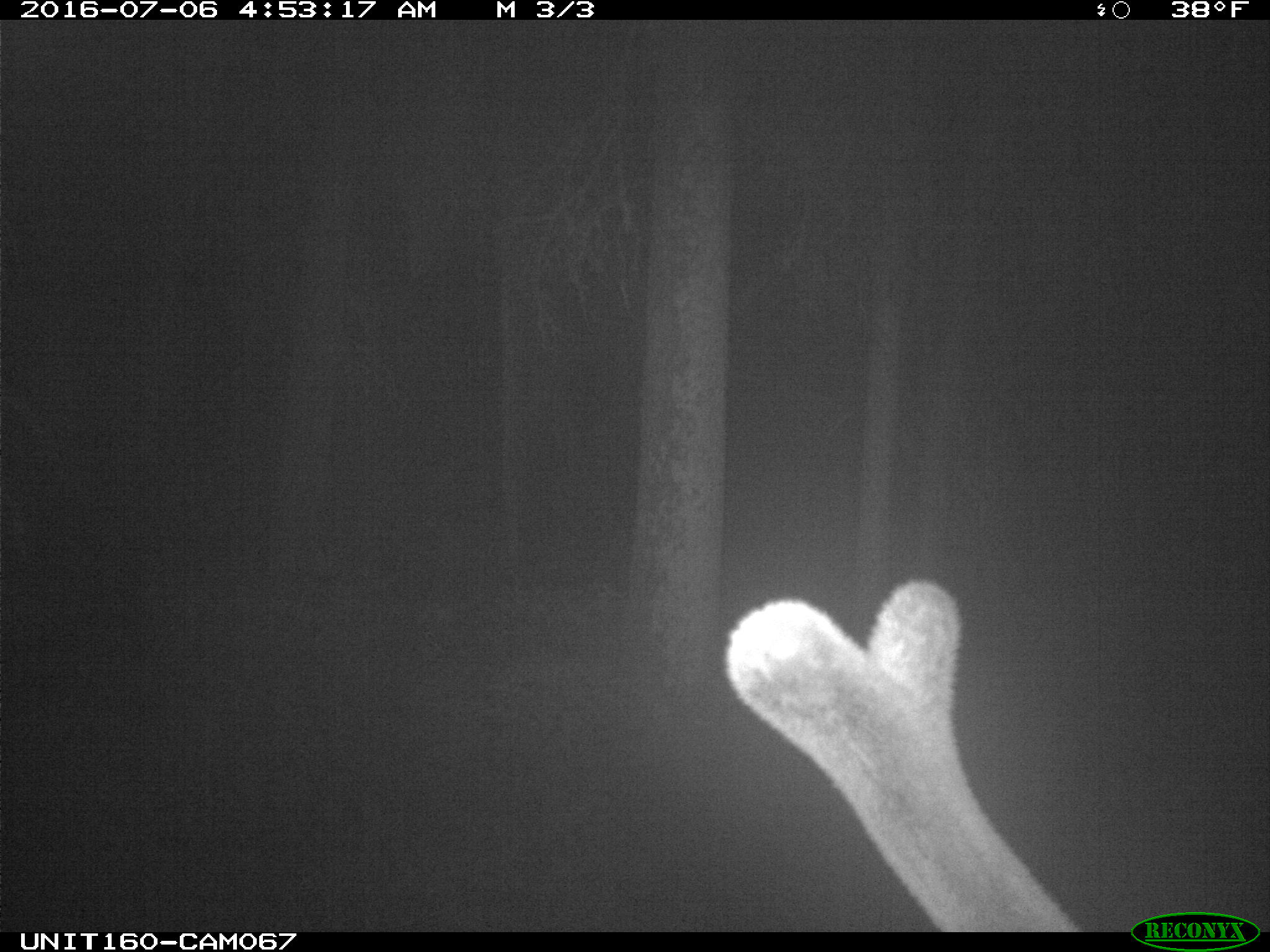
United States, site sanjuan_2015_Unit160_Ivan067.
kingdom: Animalia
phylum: Chordata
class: Mammalia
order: Artiodactyla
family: Cervidae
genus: Cervus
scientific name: Cervus elaphus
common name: red deer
Cervus elaphus (red deer).